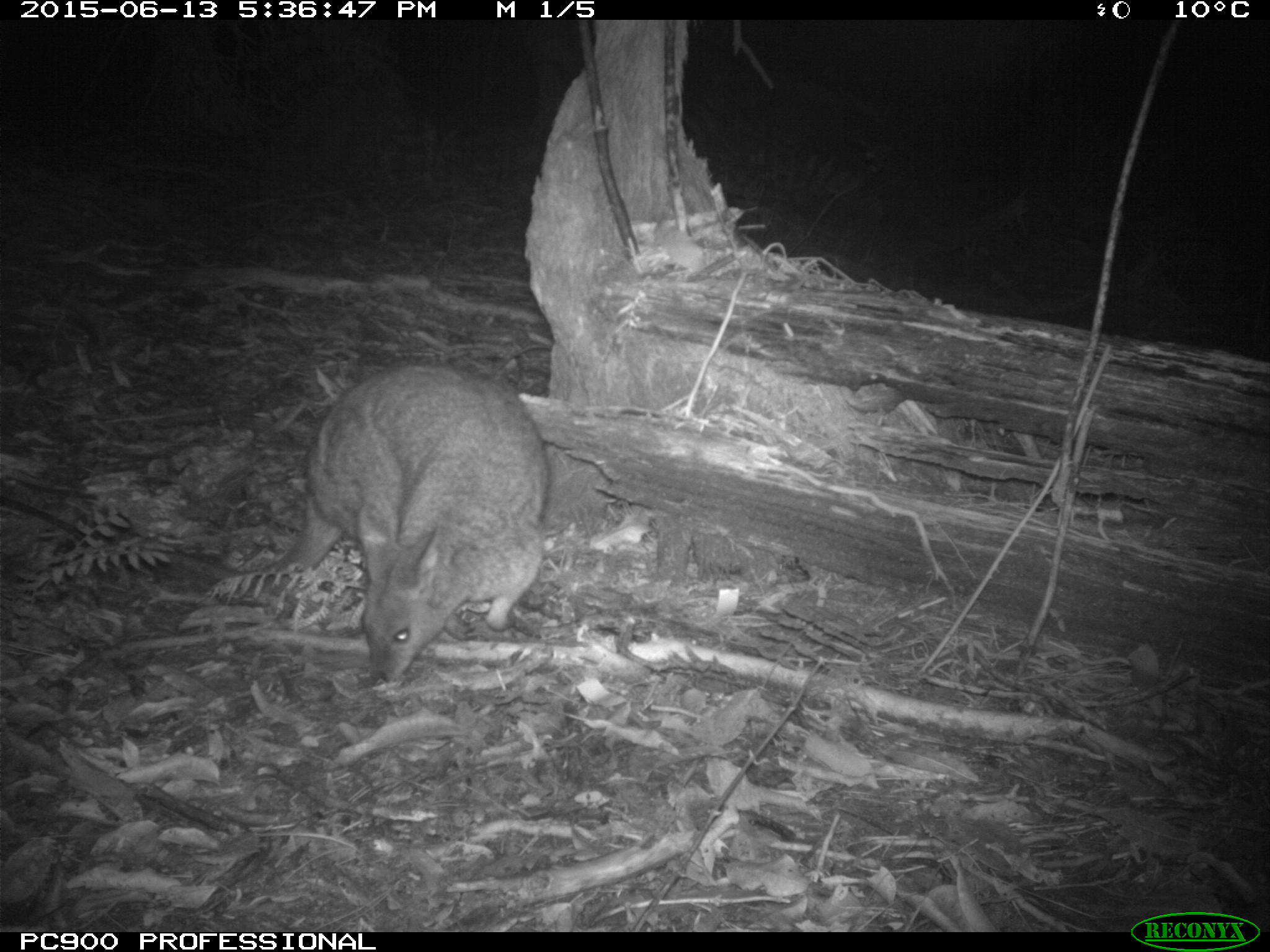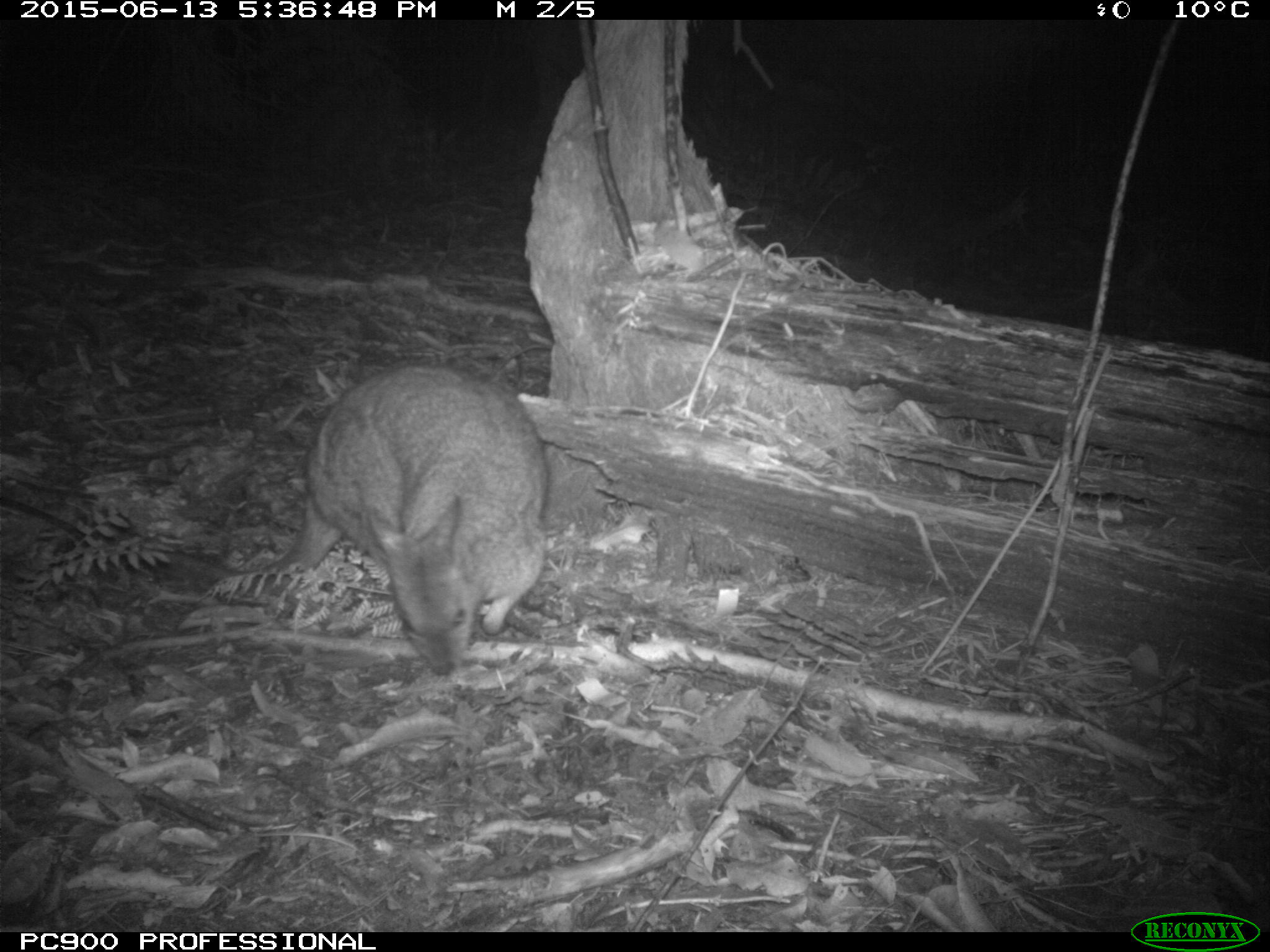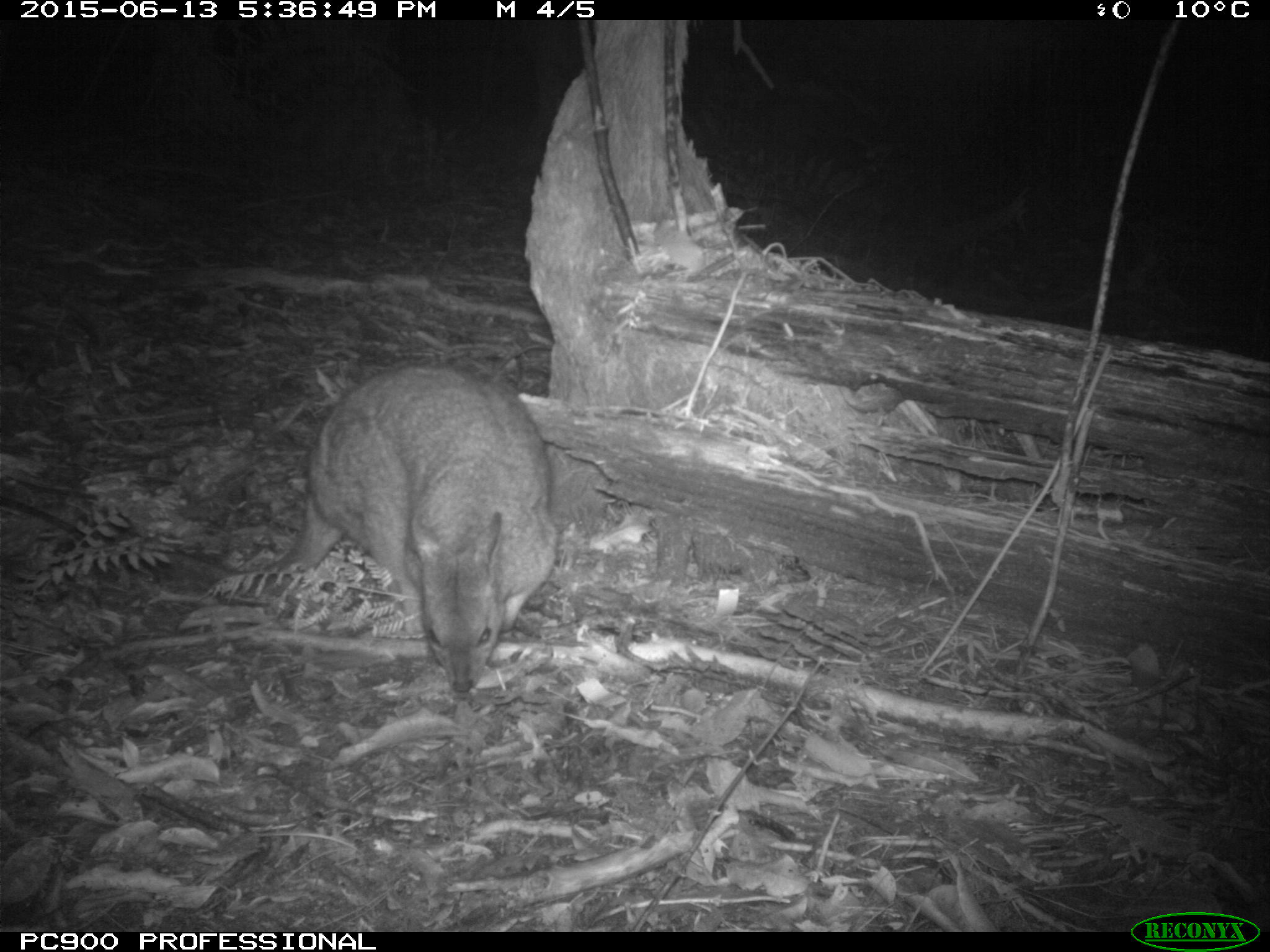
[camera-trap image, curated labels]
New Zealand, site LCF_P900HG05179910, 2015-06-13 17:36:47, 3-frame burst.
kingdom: Animalia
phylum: Chordata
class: Mammalia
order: Diprotodontia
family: Macropodidae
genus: Notamacropus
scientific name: Notamacropus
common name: wallaby